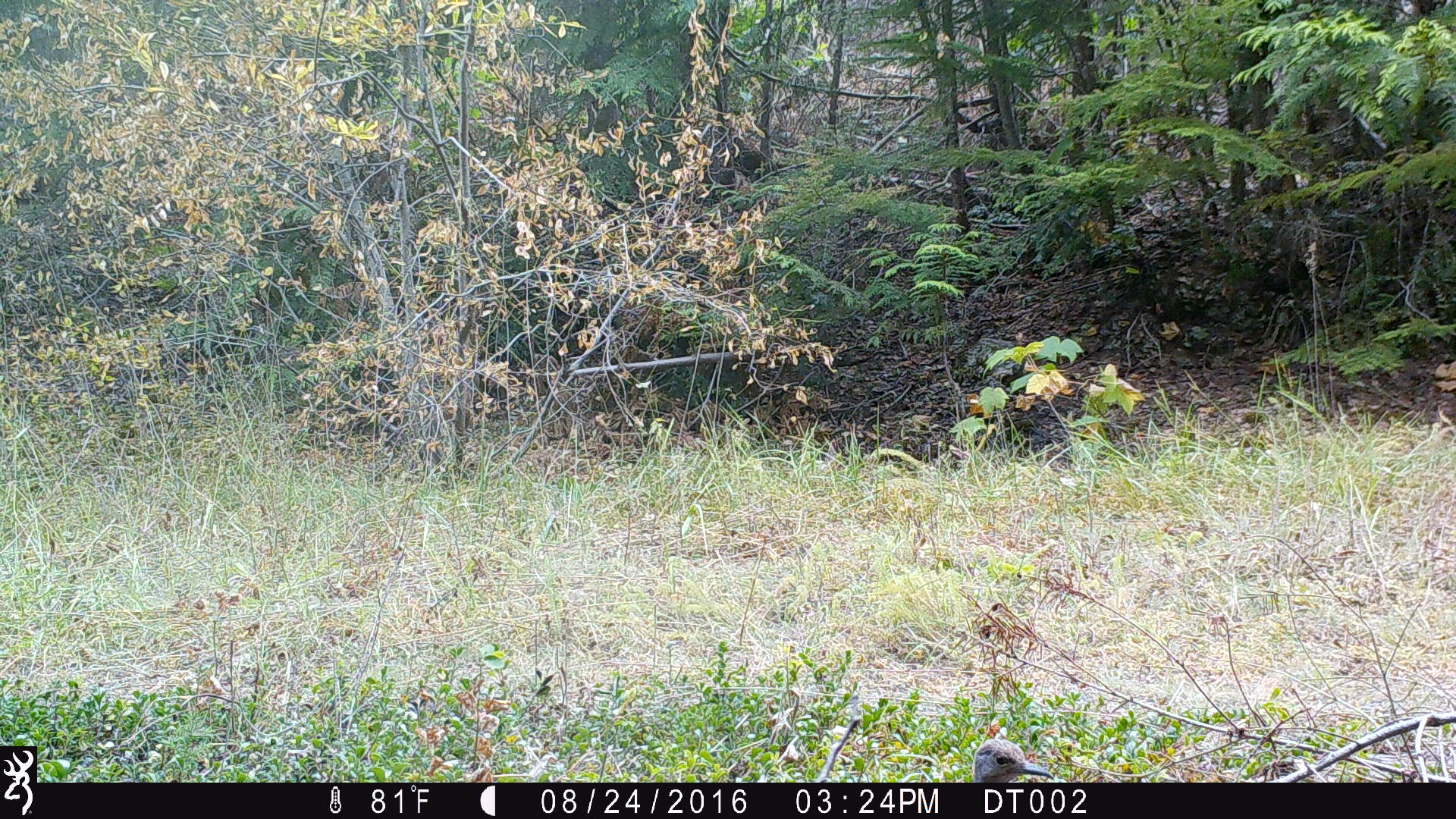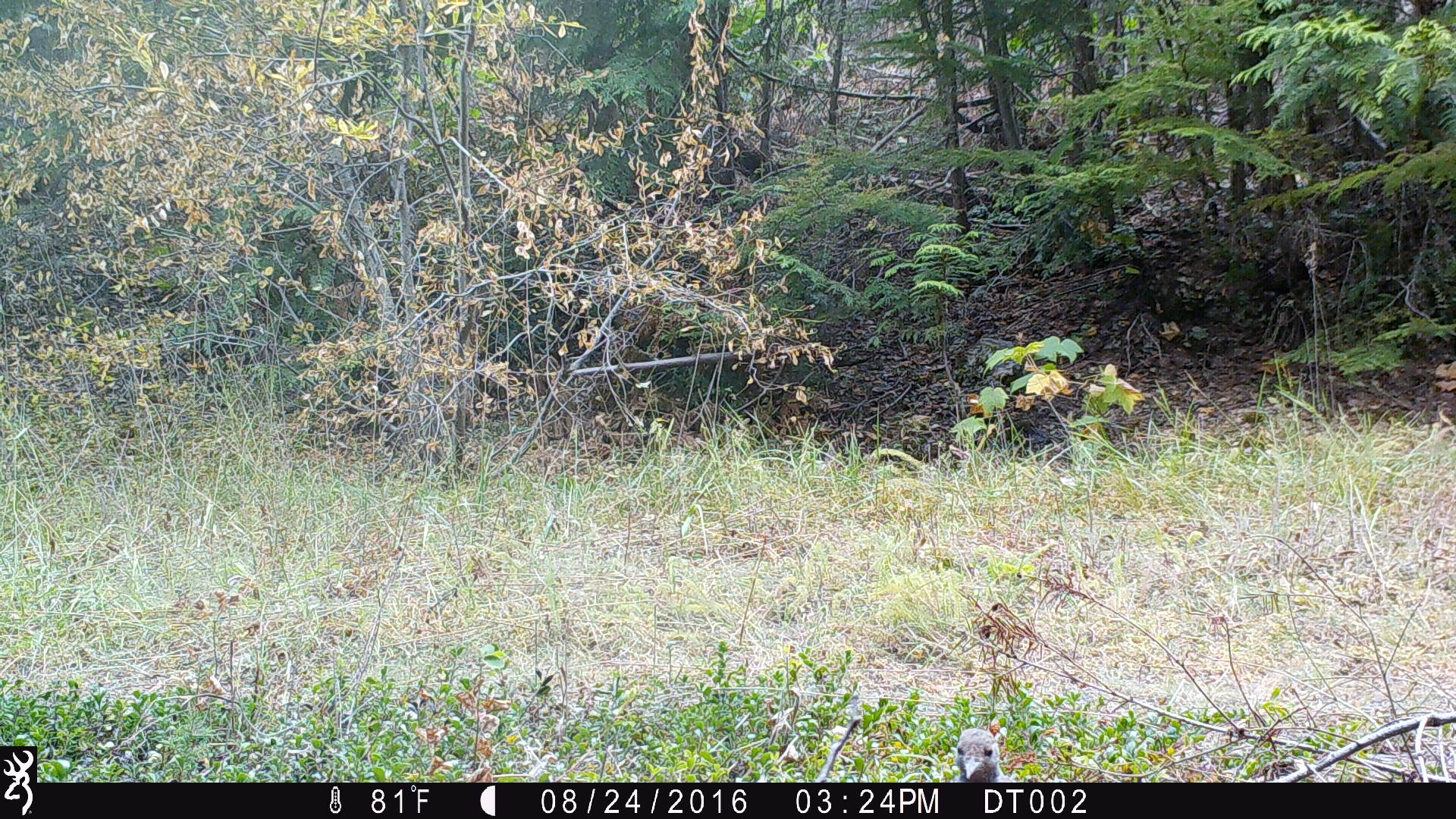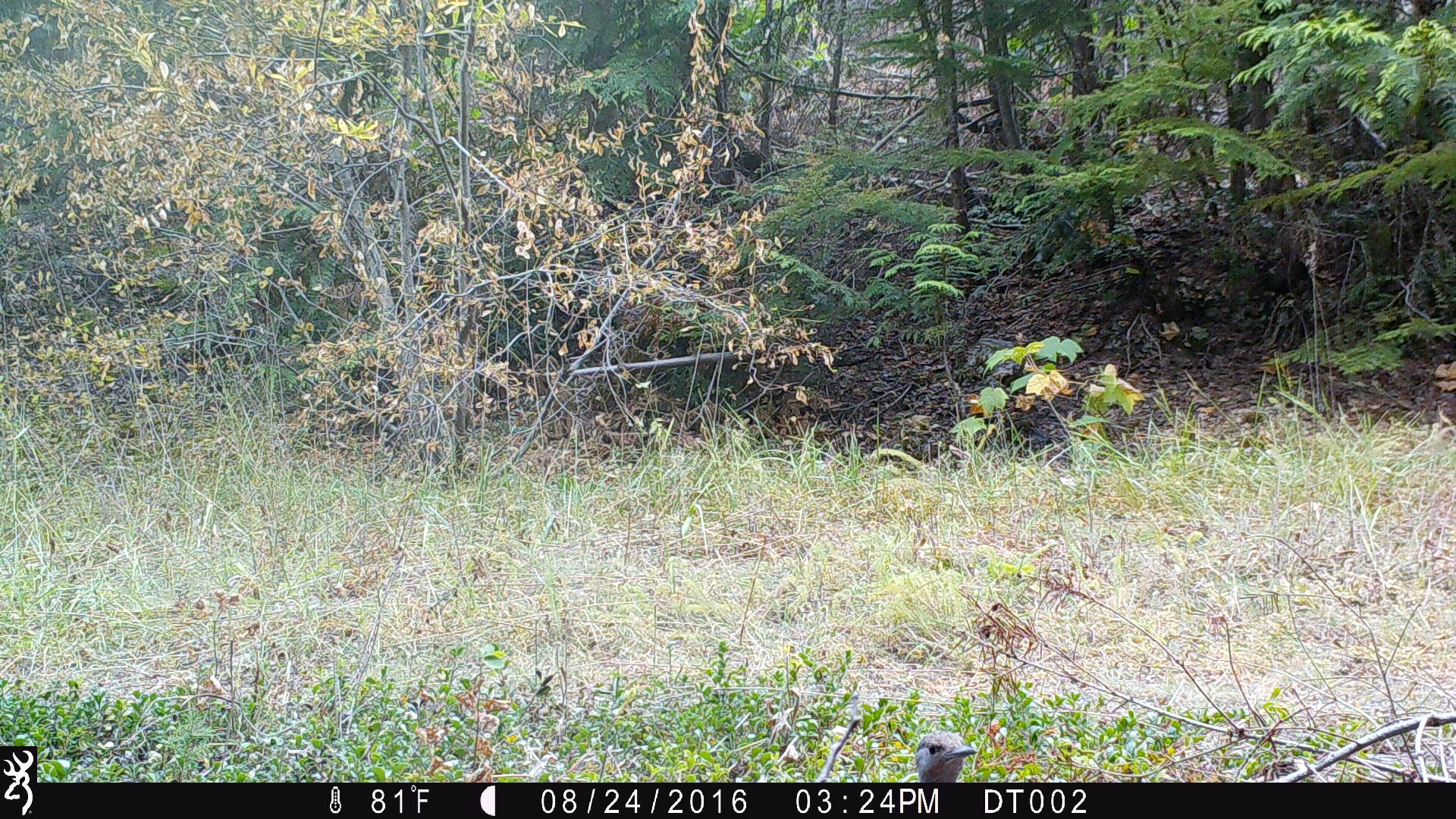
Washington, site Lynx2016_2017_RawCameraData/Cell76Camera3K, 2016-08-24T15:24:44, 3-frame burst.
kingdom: Animalia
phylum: Chordata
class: Aves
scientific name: Aves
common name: birds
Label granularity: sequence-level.